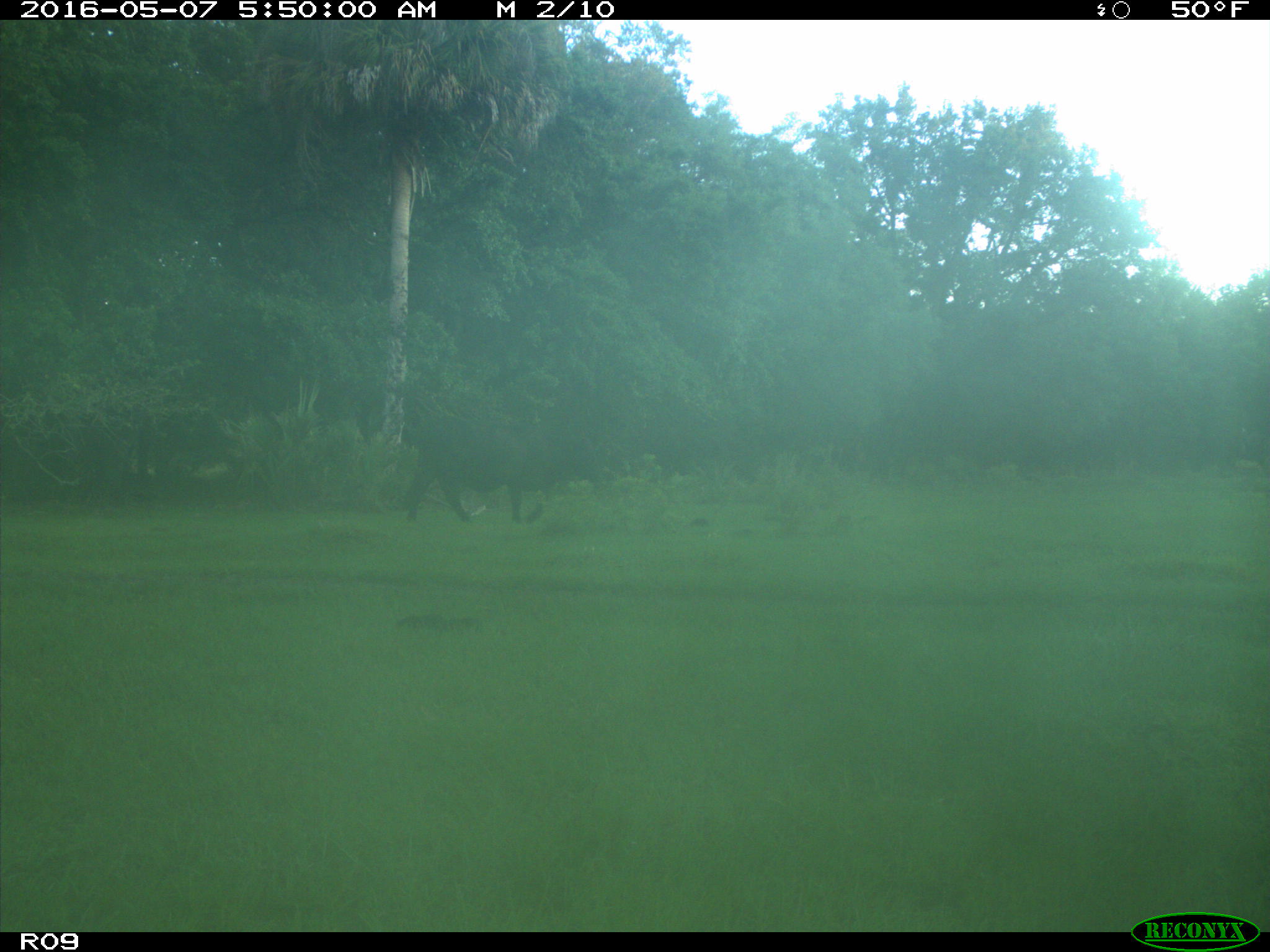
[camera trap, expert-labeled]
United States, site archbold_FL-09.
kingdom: Animalia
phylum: Chordata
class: Mammalia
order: Artiodactyla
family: Bovidae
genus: Bos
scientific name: Bos taurus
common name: domestic cow